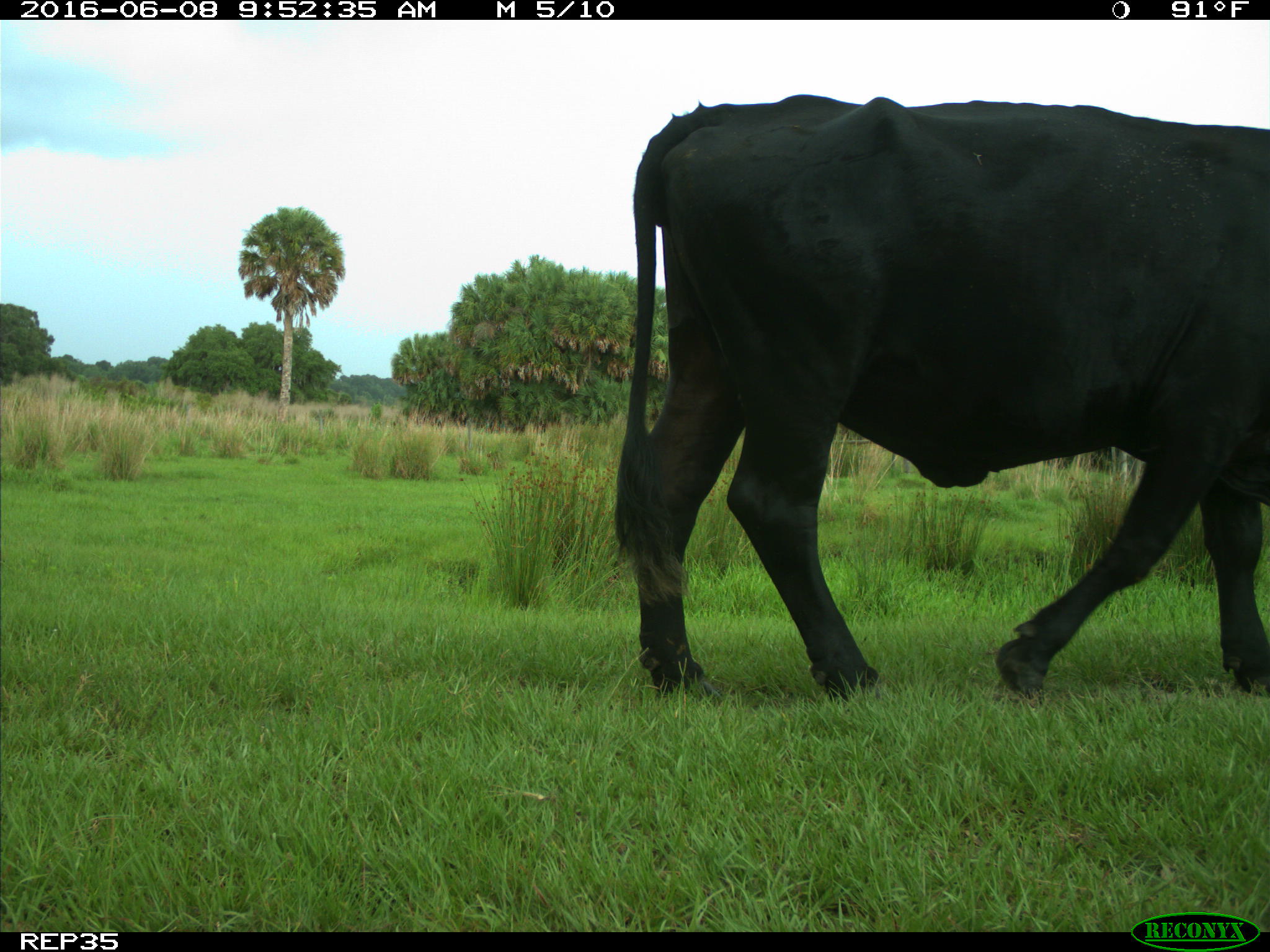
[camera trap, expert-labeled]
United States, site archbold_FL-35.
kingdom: Animalia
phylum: Chordata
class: Mammalia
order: Artiodactyla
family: Bovidae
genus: Bos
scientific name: Bos taurus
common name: domestic cow